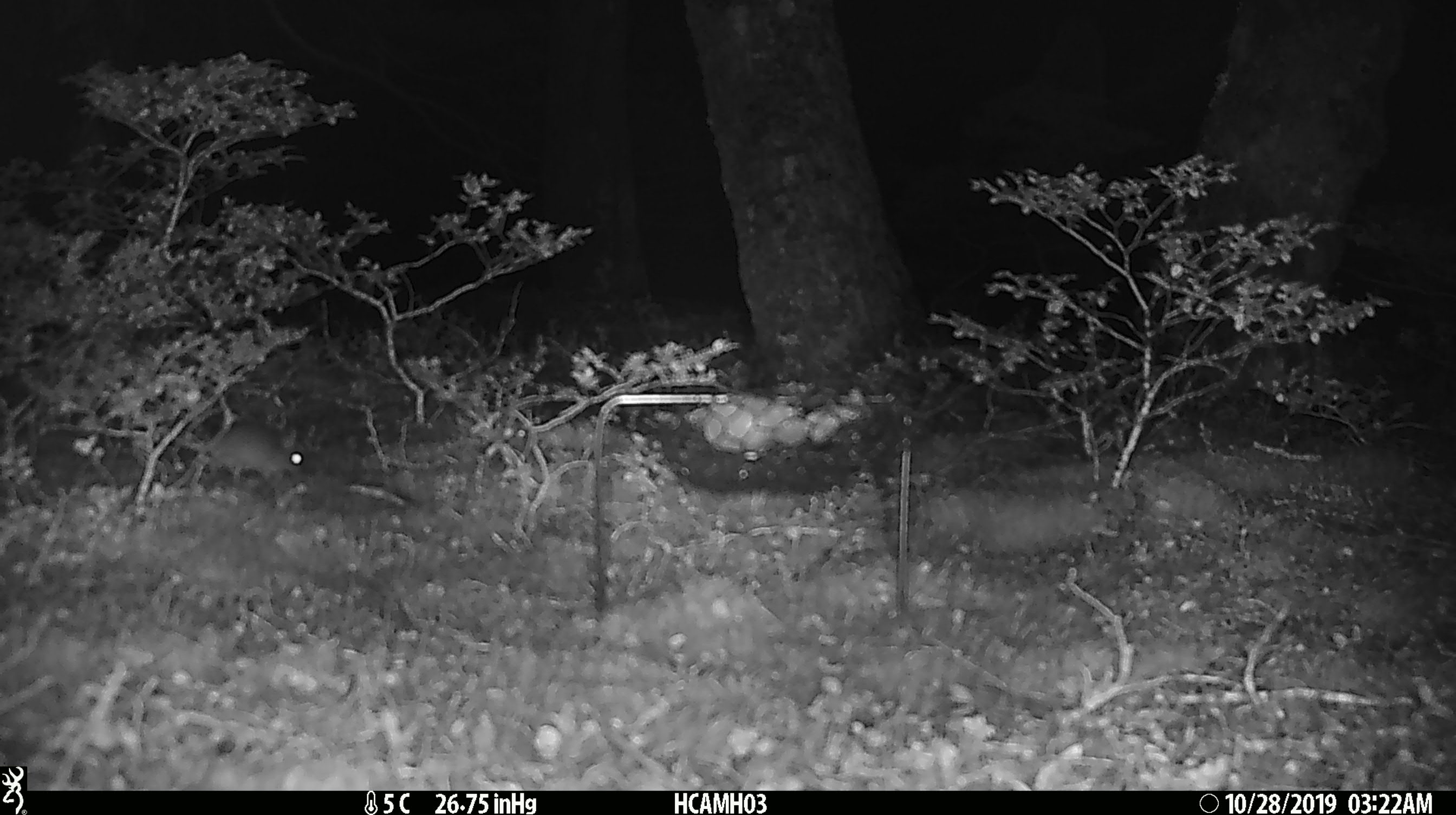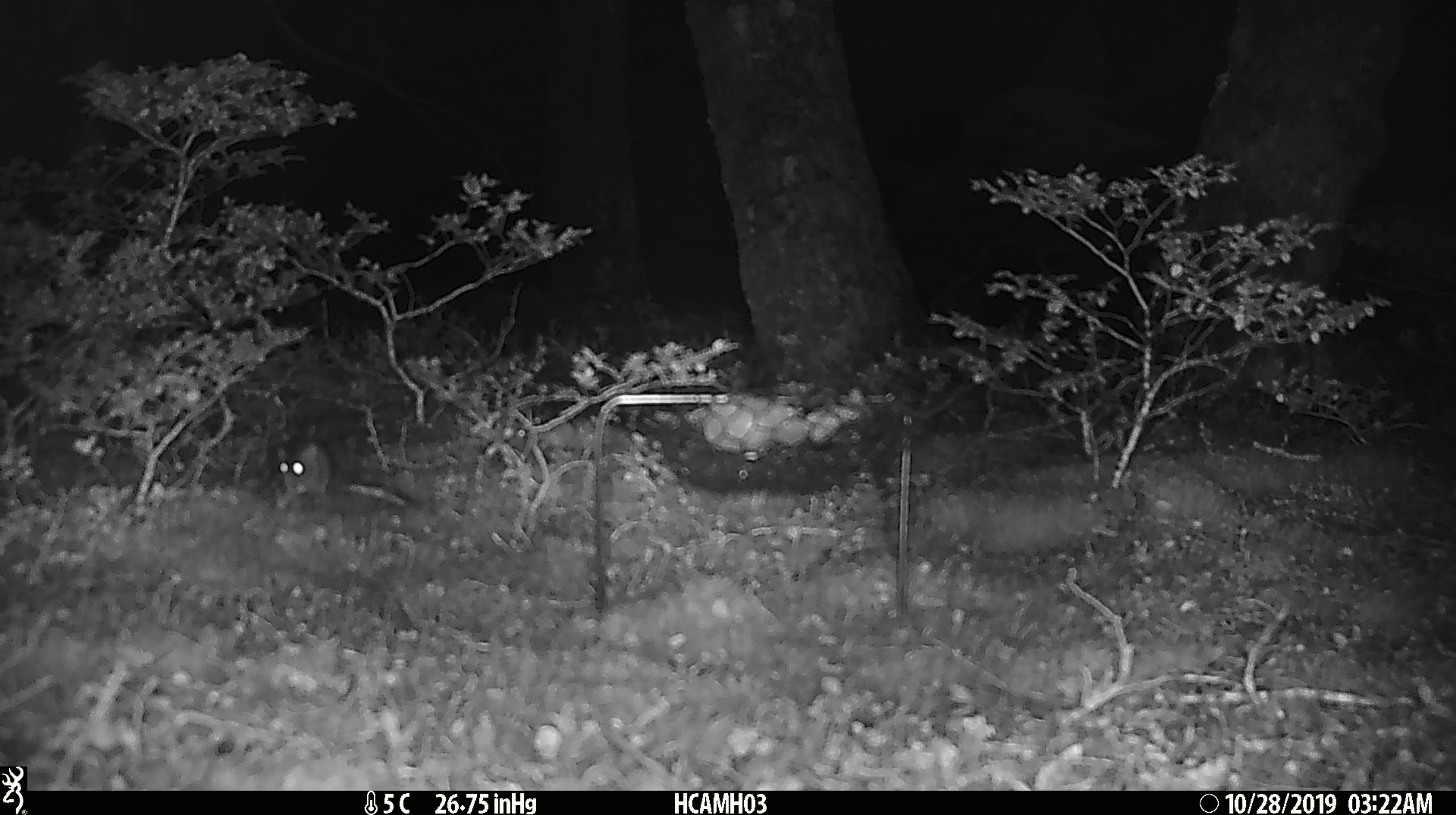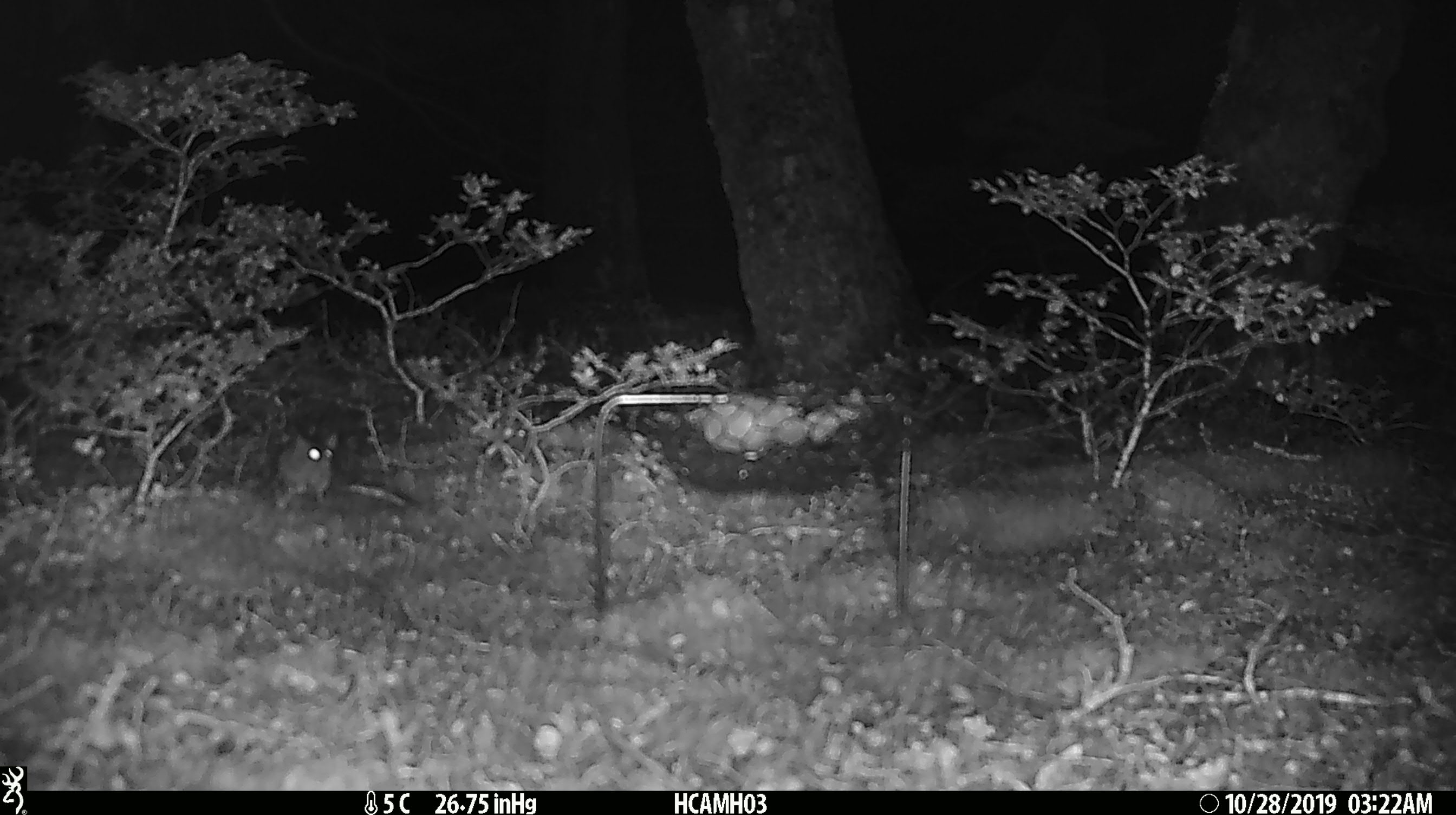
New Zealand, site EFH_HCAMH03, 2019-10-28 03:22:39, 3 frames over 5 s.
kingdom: Animalia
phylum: Chordata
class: Mammalia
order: Rodentia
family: Muridae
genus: Mus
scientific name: Mus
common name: mouse